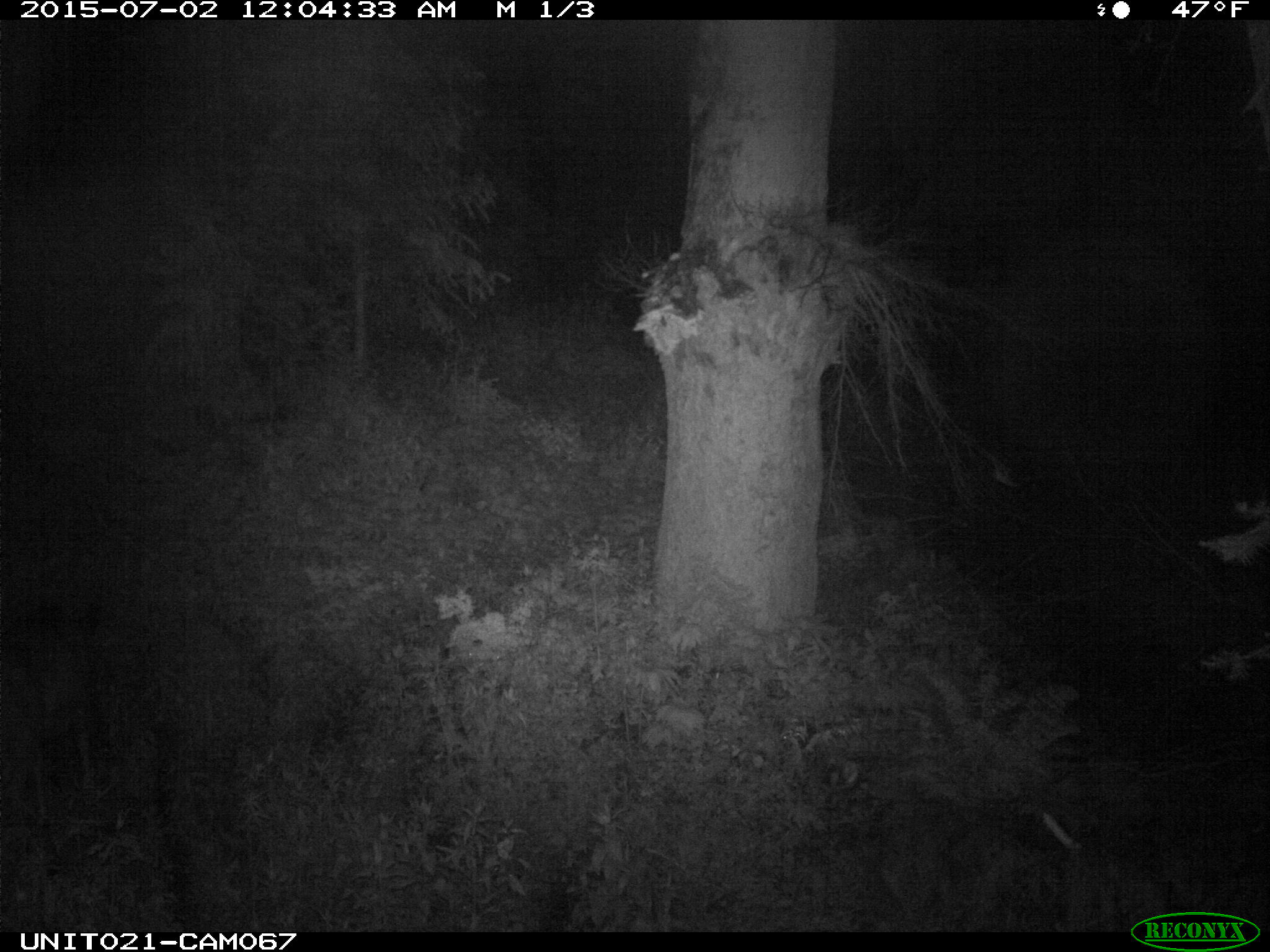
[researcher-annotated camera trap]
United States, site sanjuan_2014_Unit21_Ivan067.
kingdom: Animalia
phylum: Chordata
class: Mammalia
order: Artiodactyla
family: Cervidae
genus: Odocoileus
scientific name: Odocoileus hemionus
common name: mule deer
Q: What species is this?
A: Odocoileus hemionus (mule deer).